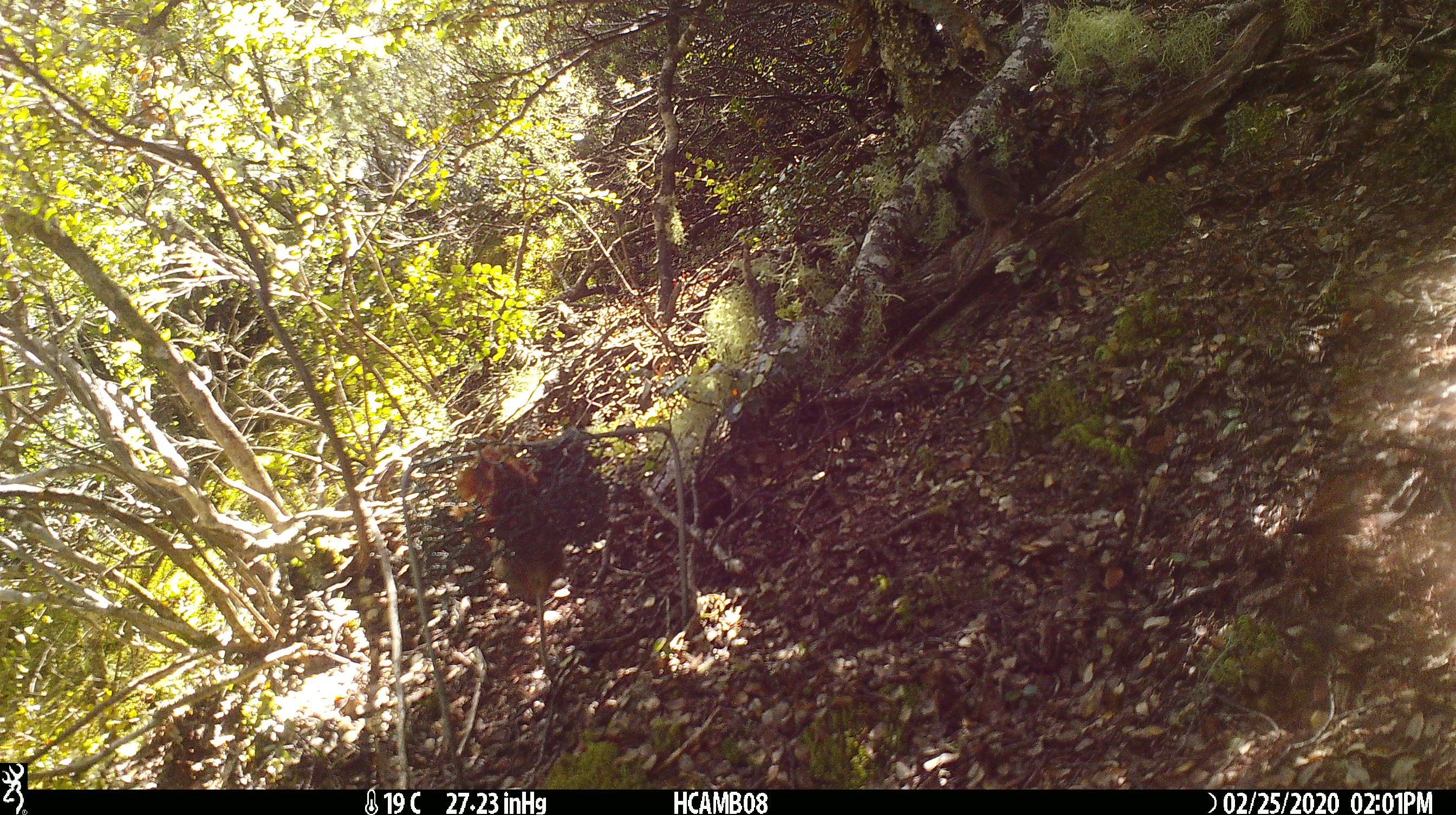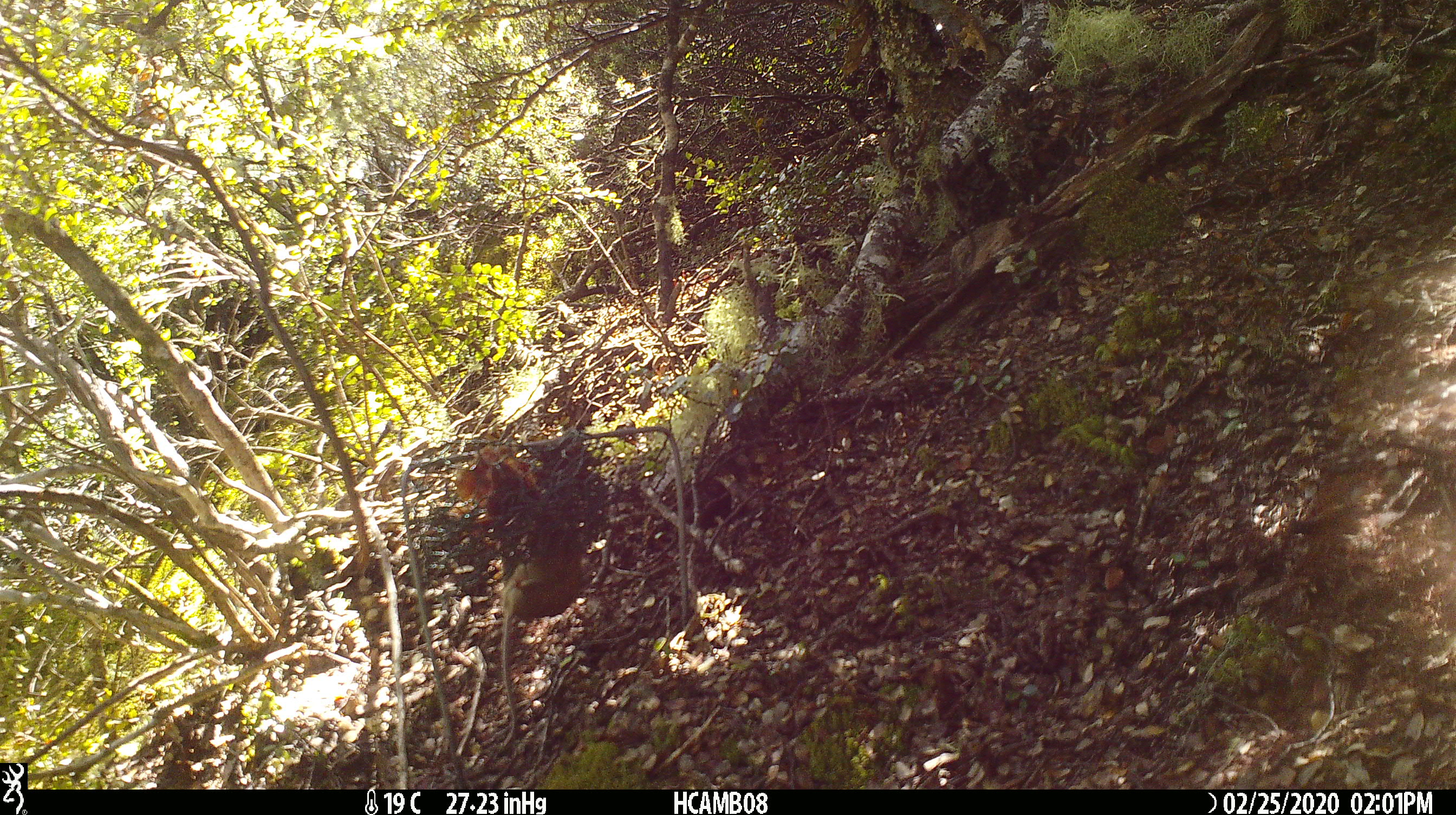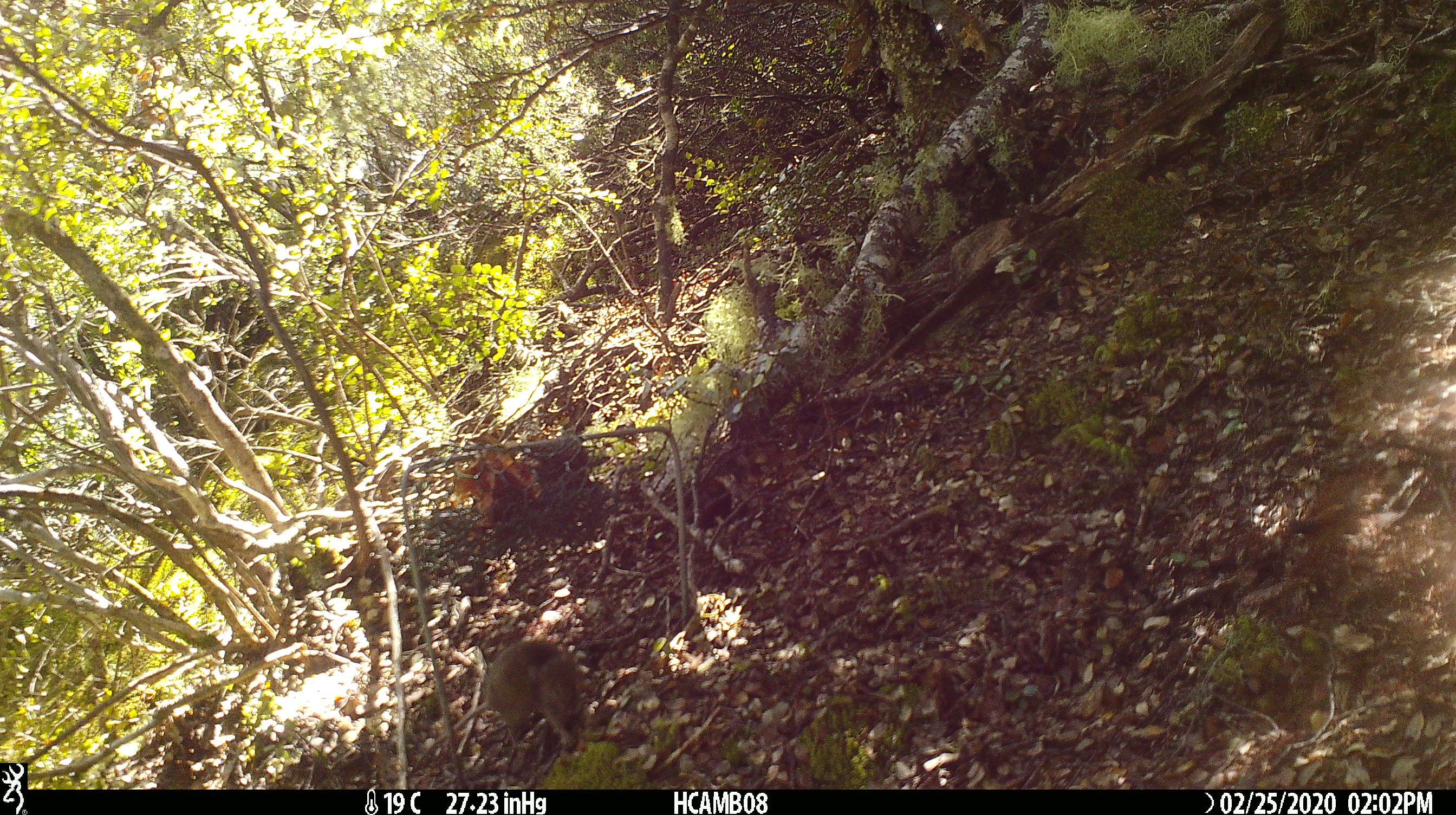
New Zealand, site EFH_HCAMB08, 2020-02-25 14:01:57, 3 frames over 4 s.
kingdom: Animalia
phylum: Chordata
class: Mammalia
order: Rodentia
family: Muridae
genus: Mus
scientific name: Mus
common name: mouse